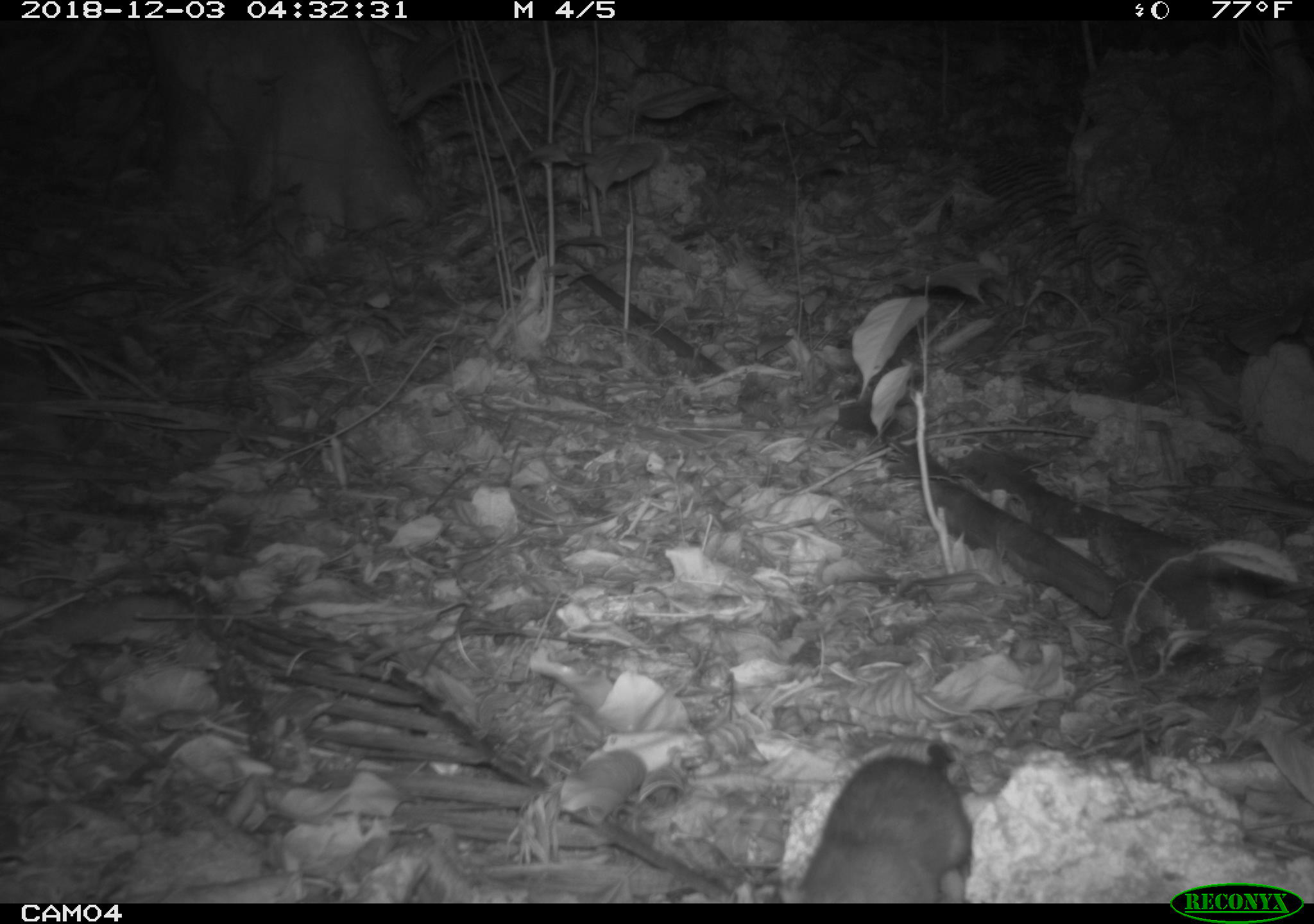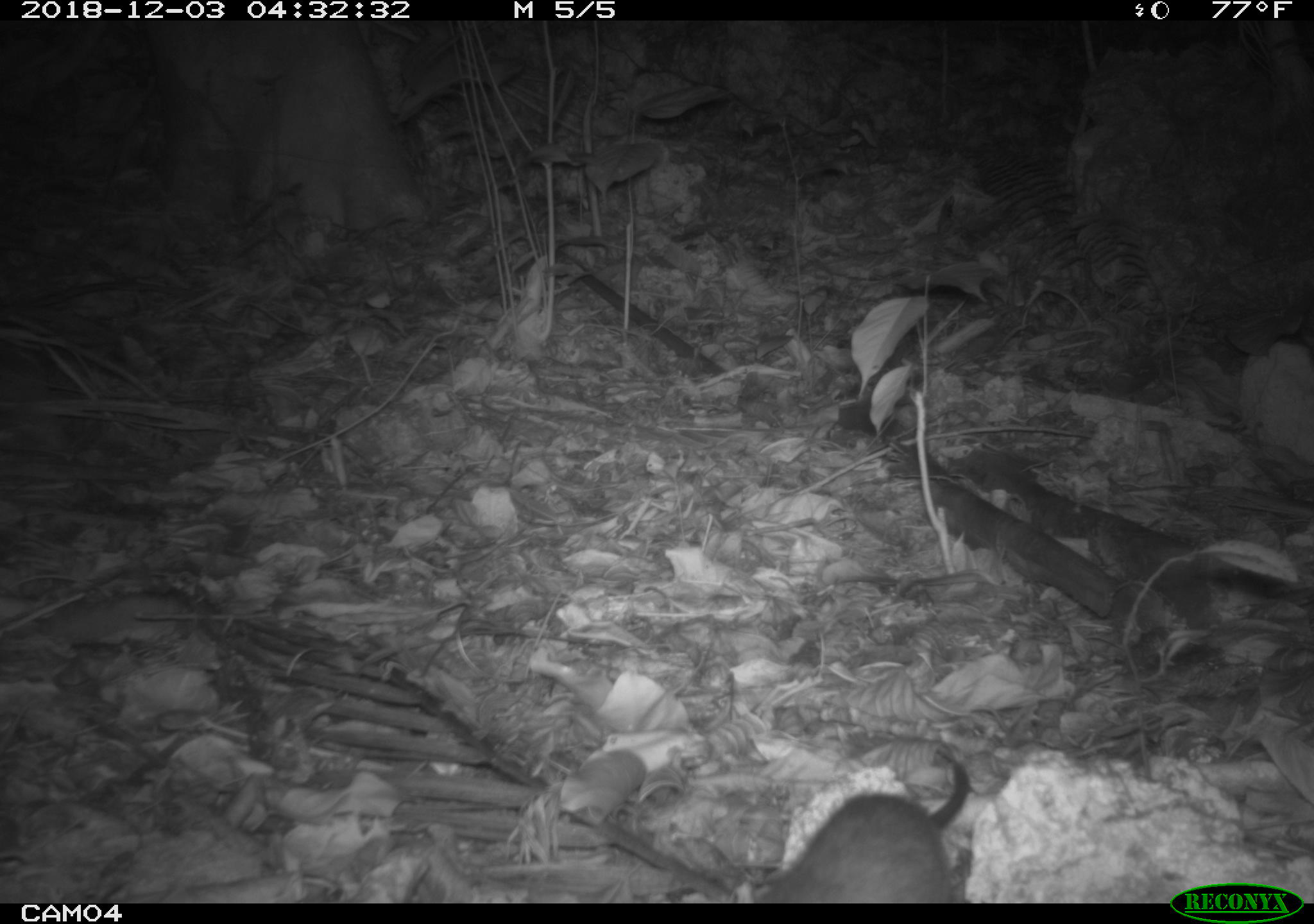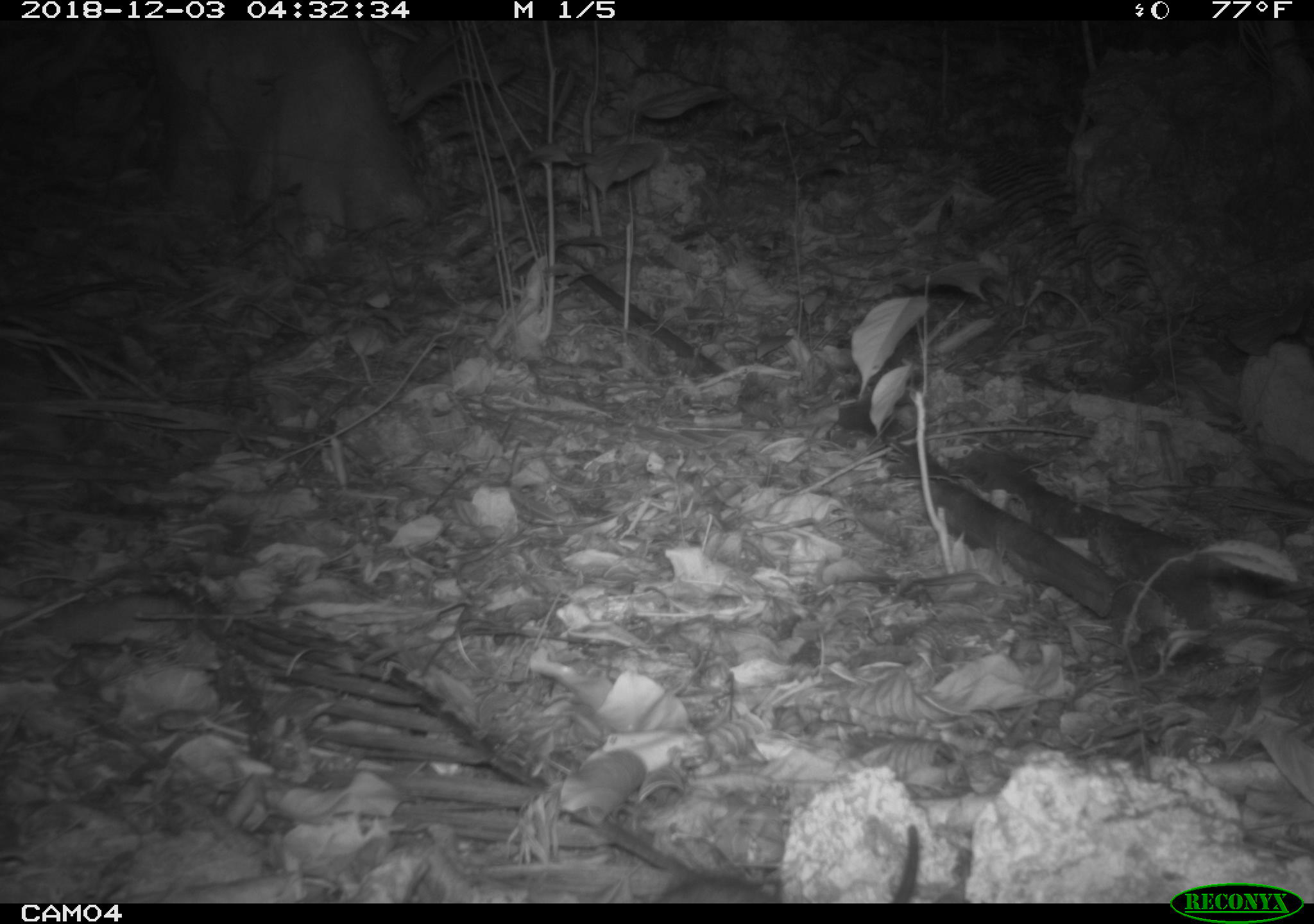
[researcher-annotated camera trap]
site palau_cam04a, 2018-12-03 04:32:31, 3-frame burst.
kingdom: Animalia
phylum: Chordata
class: Mammalia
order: Rodentia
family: Muridae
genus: Rattus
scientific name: Rattus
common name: rat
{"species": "rat (Rattus)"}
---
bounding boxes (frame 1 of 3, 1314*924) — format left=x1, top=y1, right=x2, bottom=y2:
rat: left=796, top=740, right=974, bottom=902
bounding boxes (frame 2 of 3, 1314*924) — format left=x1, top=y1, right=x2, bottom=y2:
rat: left=756, top=748, right=971, bottom=904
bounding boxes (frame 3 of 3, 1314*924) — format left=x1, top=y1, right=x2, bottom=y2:
rat: left=647, top=820, right=925, bottom=905